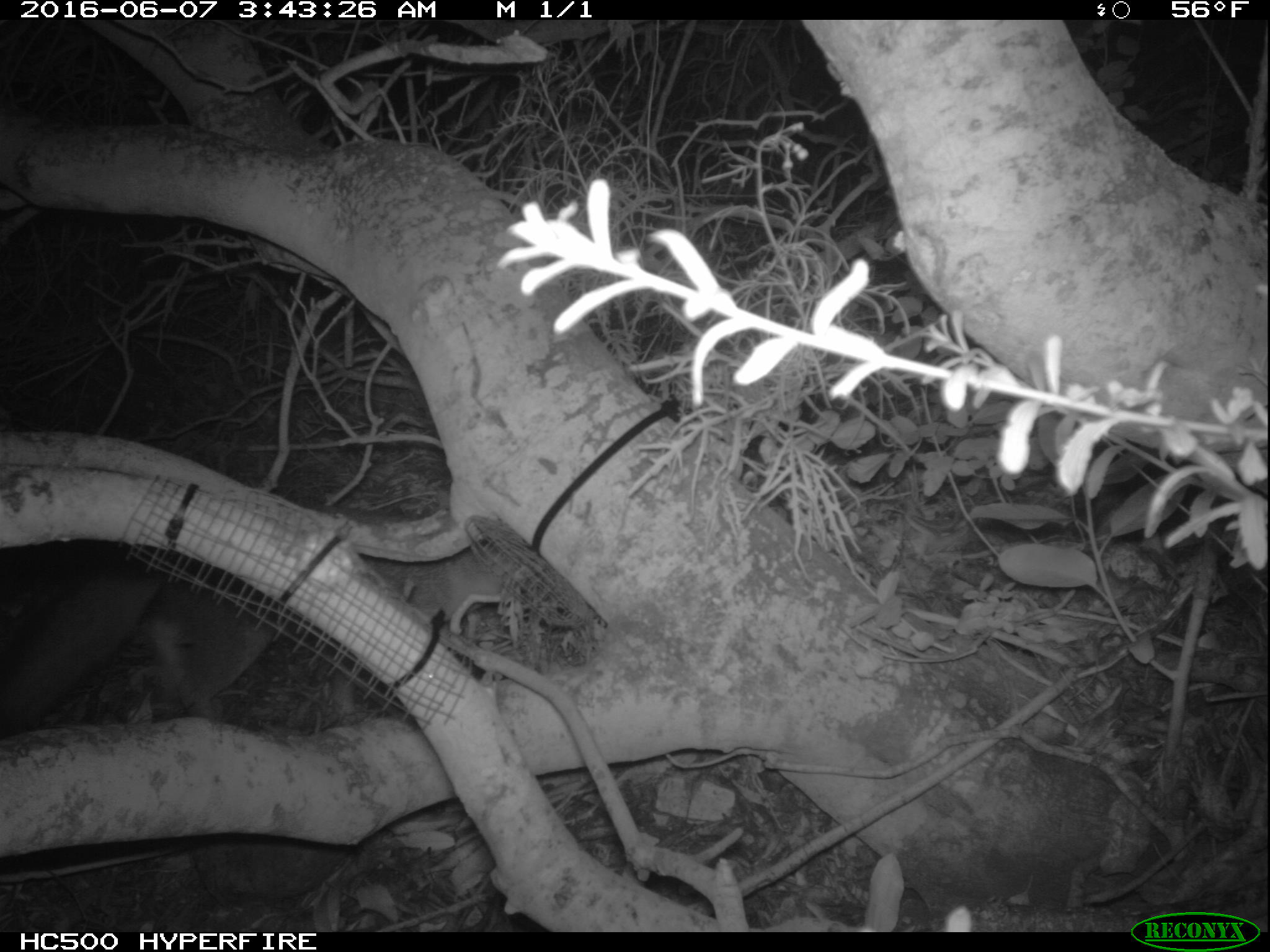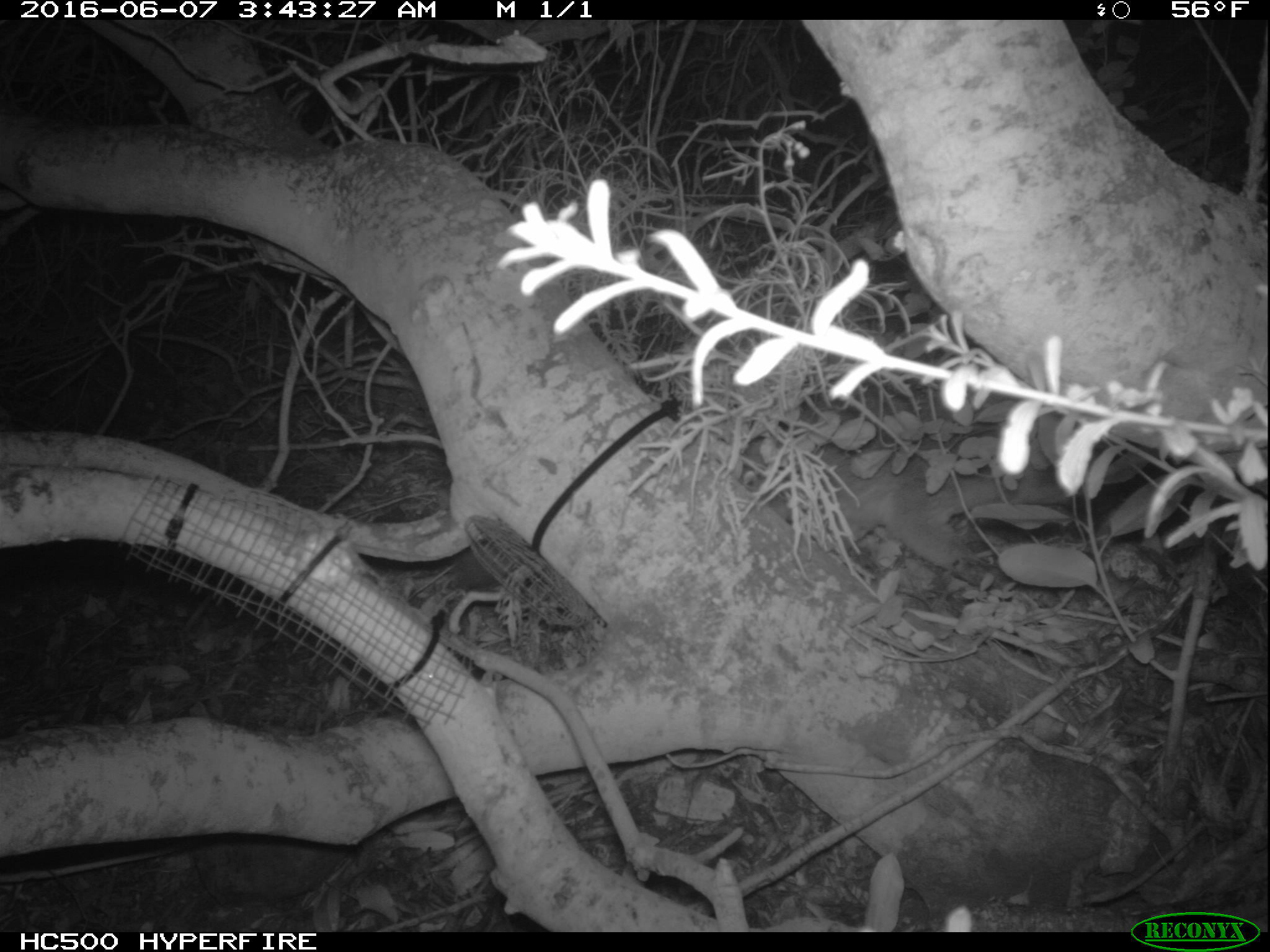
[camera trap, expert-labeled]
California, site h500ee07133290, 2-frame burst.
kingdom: Animalia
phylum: Chordata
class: Mammalia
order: Carnivora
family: Canidae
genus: Urocyon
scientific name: Urocyon littoralis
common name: island fox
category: fox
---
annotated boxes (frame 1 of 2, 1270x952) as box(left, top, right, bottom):
fox: box(0, 557, 280, 726)